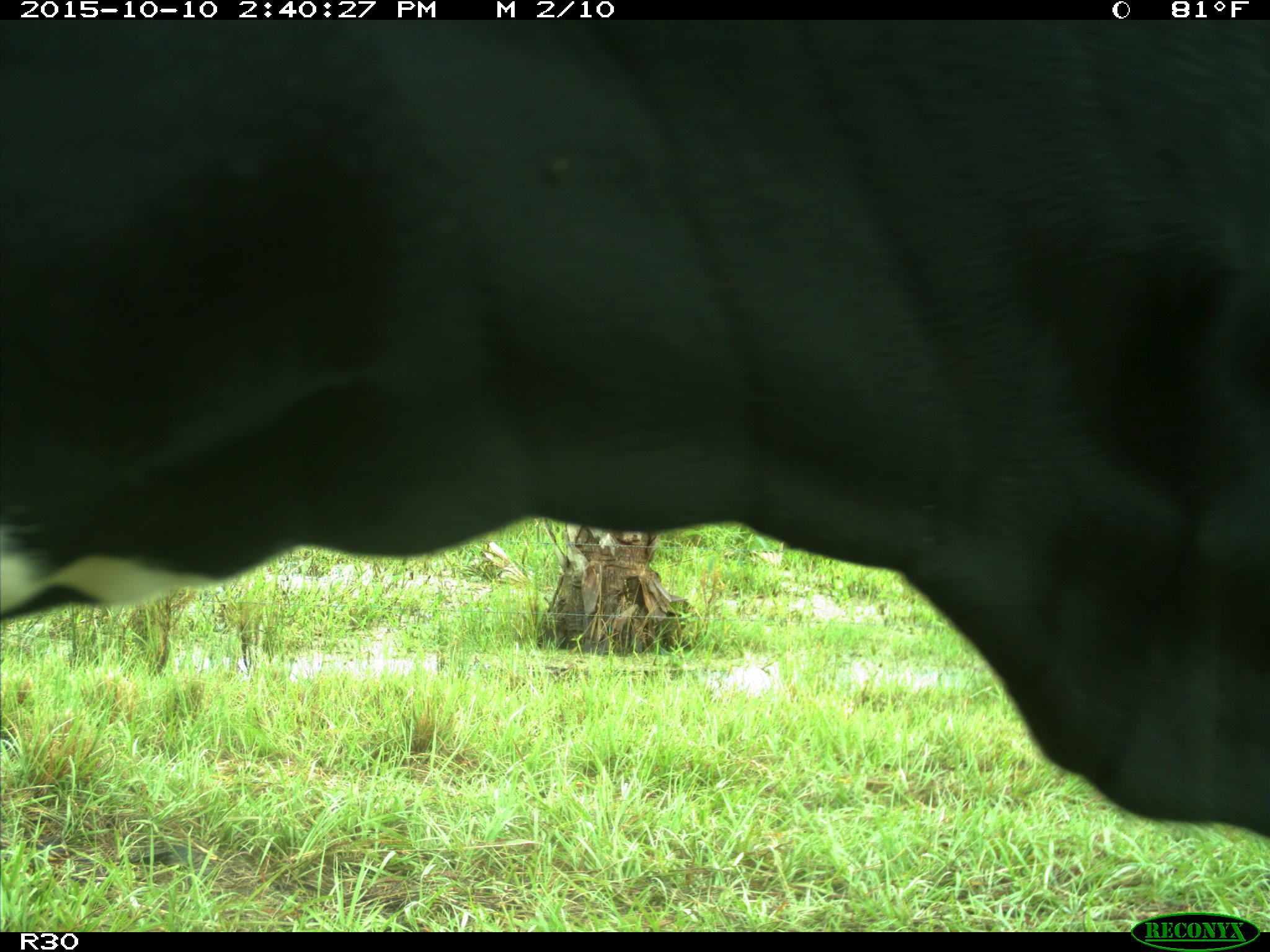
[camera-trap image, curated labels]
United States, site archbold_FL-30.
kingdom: Animalia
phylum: Chordata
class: Mammalia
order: Artiodactyla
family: Bovidae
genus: Bos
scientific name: Bos taurus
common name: domestic cow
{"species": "Bos taurus (domestic cow)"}